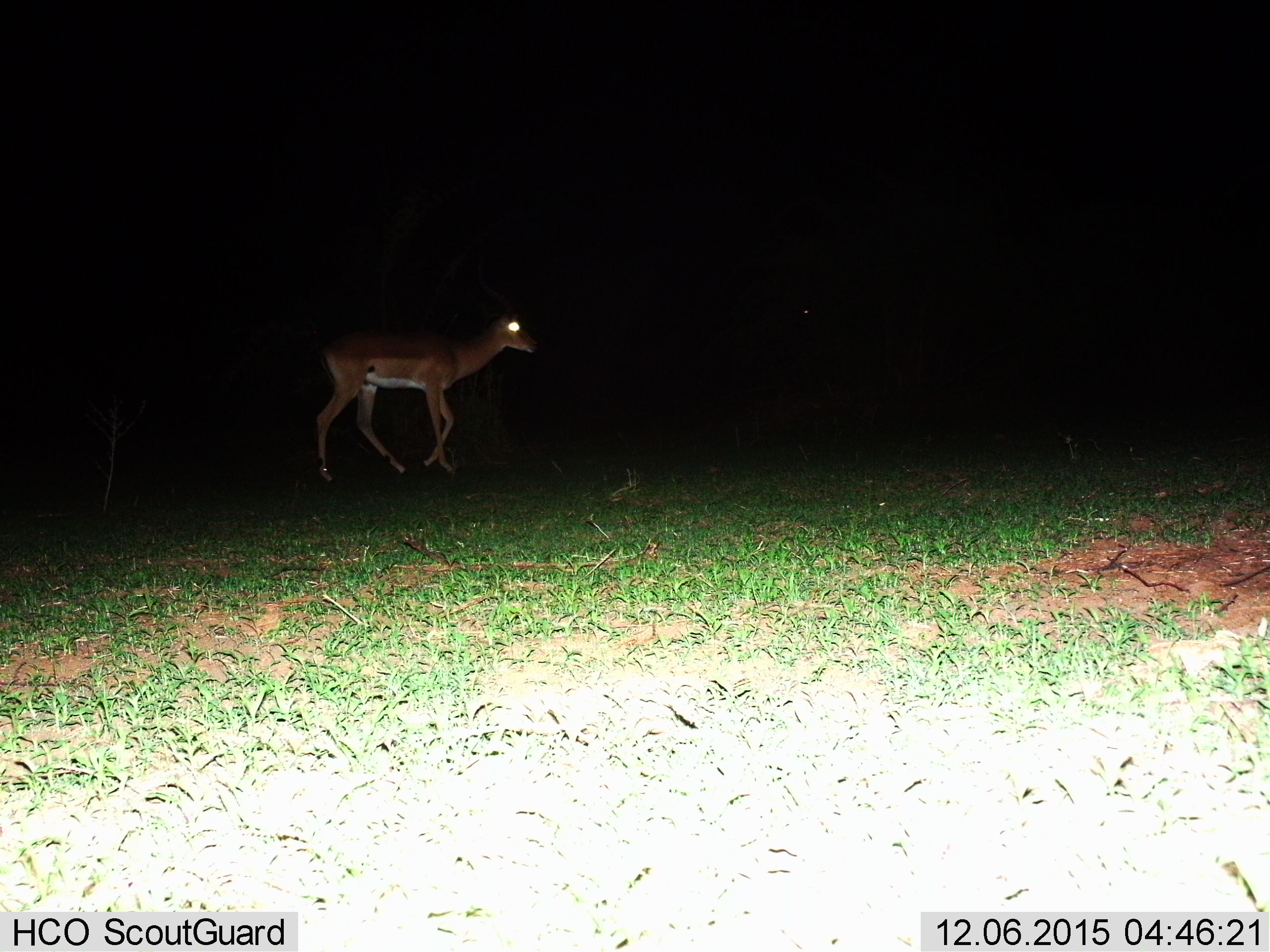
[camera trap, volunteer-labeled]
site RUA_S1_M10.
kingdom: Animalia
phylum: Chordata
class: Mammalia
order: Artiodactyla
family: Bovidae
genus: Aepyceros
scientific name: Aepyceros melampus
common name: impala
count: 1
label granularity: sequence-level